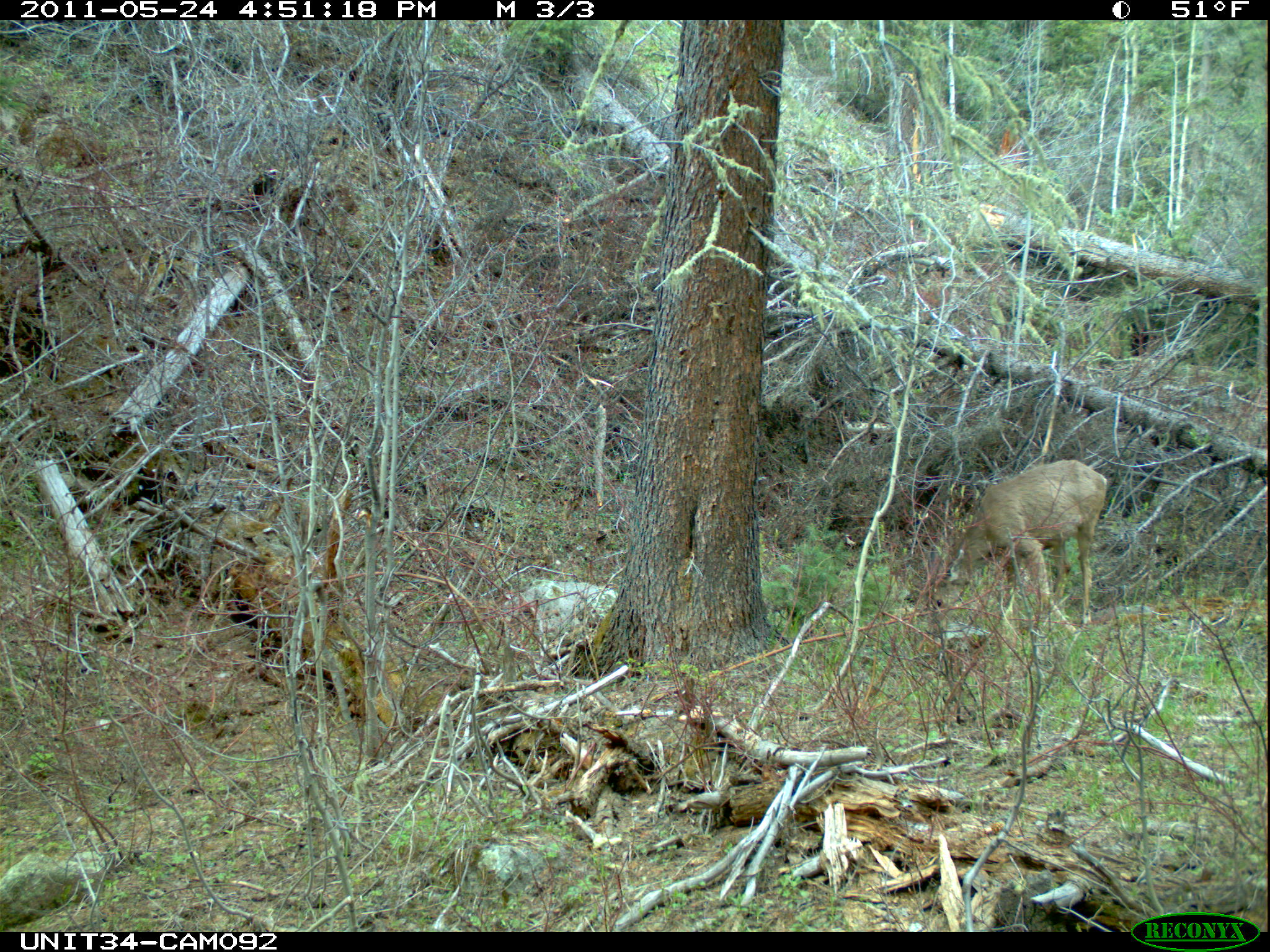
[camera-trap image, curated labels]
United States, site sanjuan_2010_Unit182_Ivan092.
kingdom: Animalia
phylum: Chordata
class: Mammalia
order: Artiodactyla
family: Cervidae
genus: Odocoileus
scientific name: Odocoileus hemionus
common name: mule deer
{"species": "Odocoileus hemionus (mule deer)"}